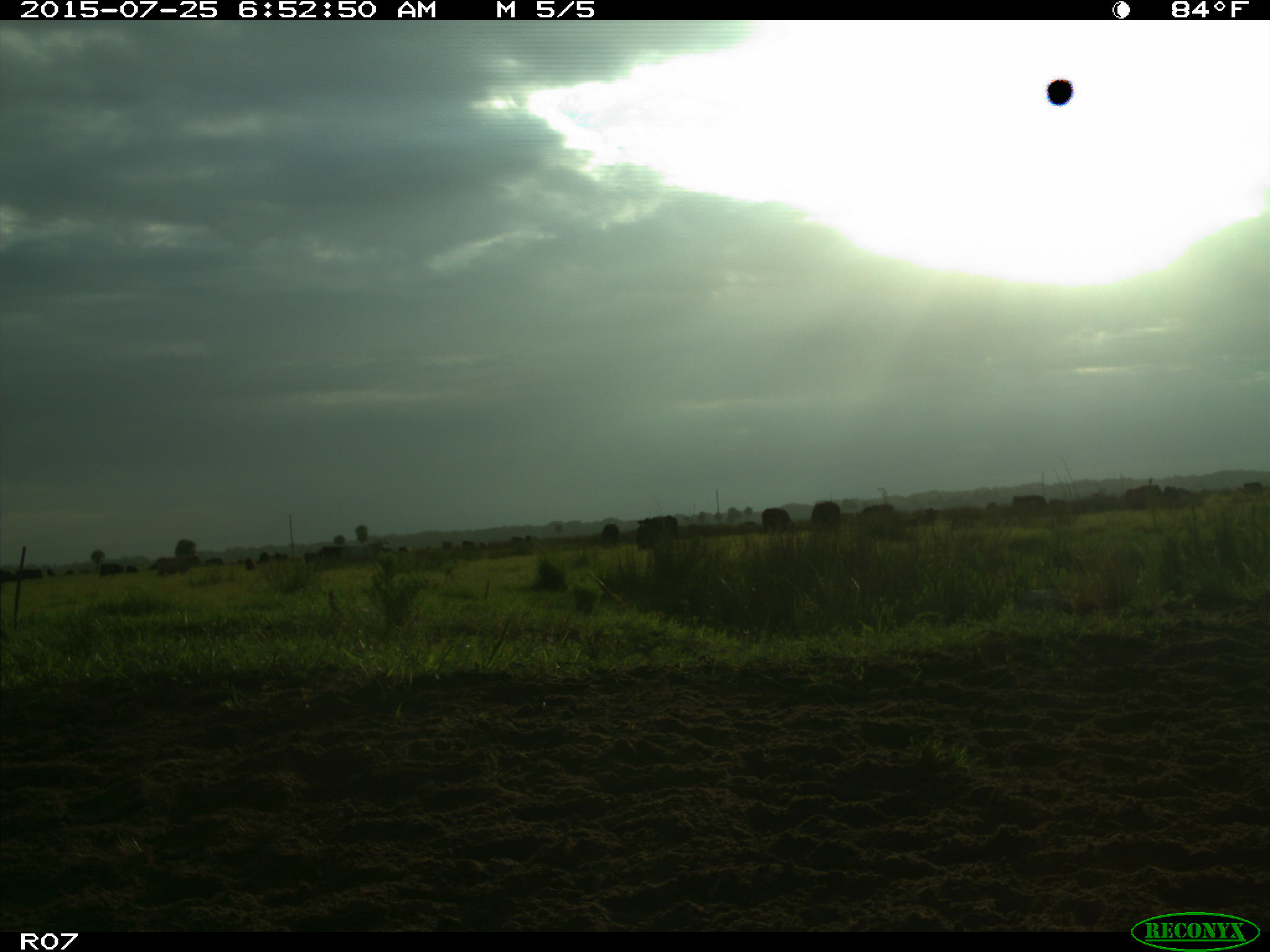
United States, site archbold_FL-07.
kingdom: Animalia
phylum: Chordata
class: Mammalia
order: Artiodactyla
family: Bovidae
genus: Bos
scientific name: Bos taurus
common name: domestic cow